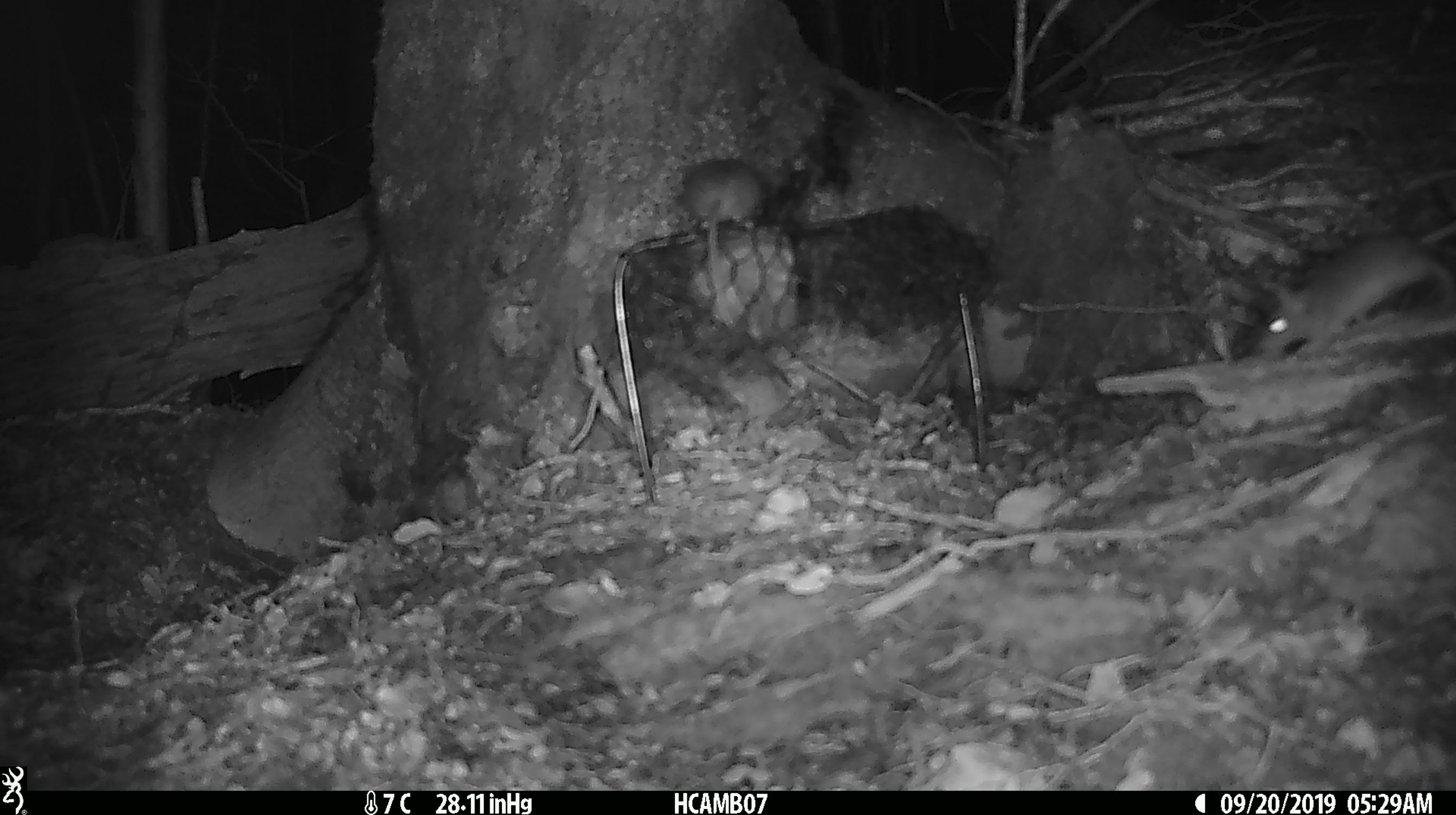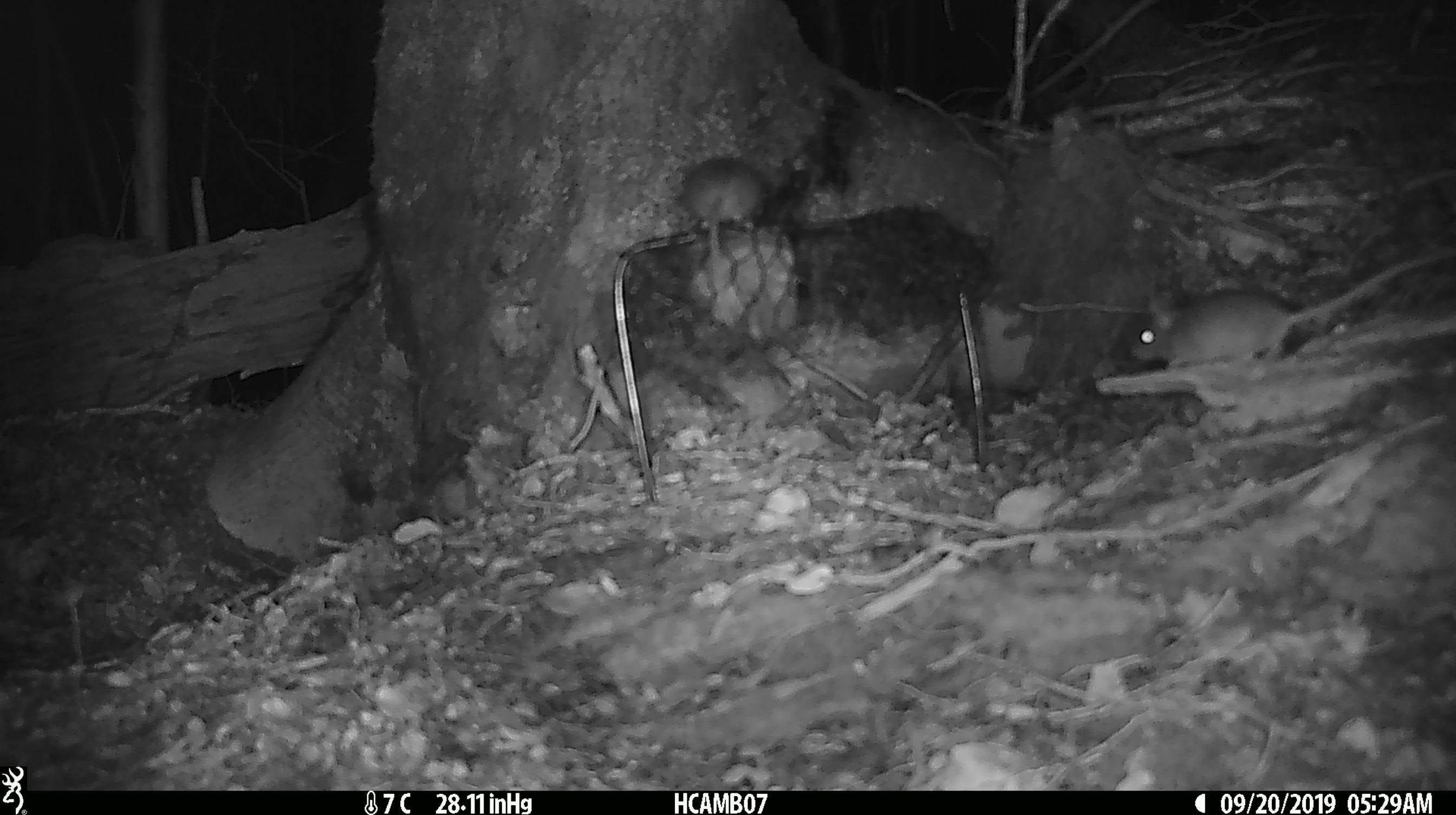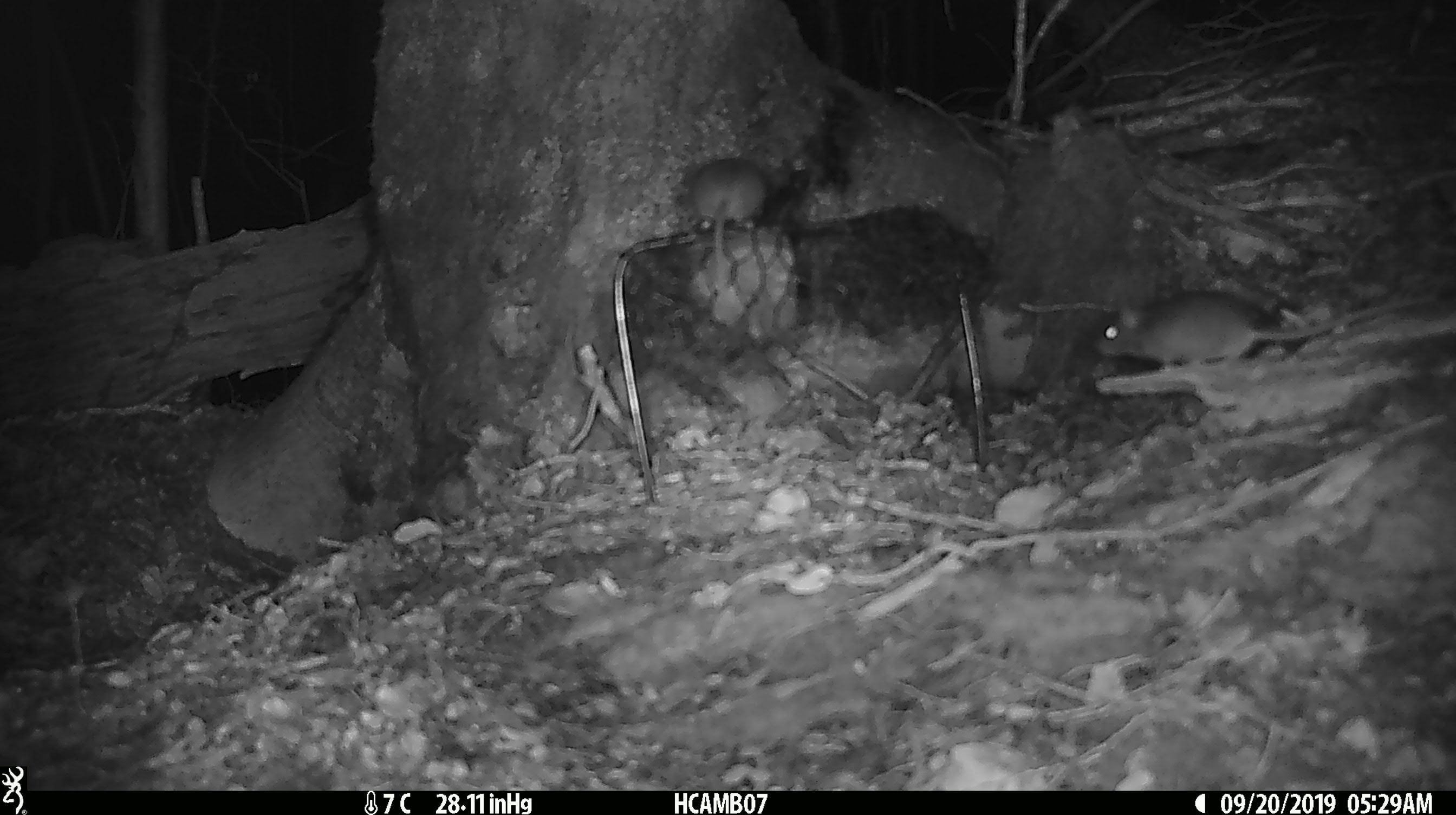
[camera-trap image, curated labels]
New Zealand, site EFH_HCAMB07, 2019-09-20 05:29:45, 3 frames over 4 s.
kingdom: Animalia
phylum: Chordata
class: Mammalia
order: Rodentia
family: Muridae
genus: Mus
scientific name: Mus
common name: mouse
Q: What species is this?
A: Mouse (Mus).